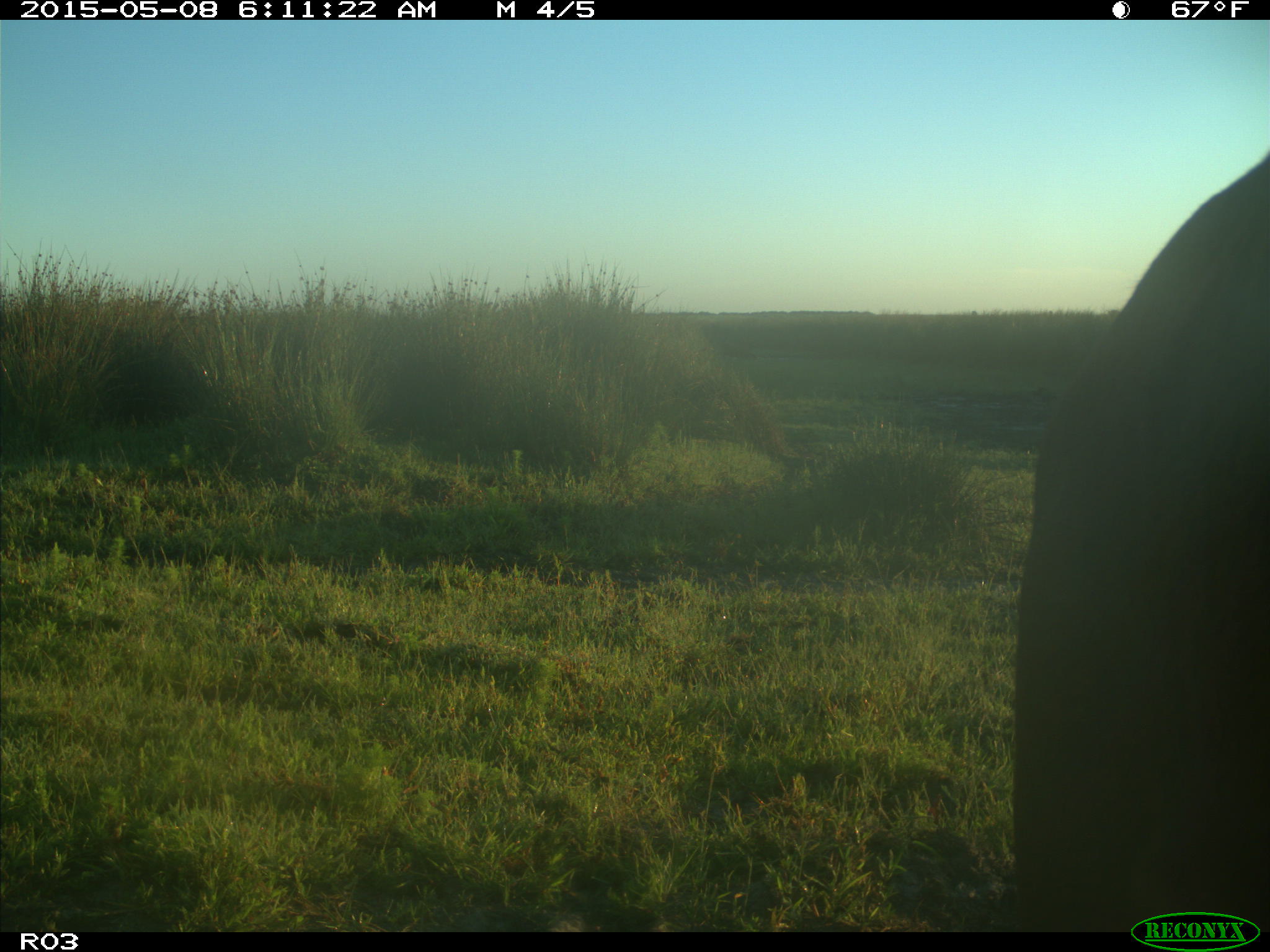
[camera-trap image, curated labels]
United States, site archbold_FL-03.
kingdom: Animalia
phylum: Chordata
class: Mammalia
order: Artiodactyla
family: Bovidae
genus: Bos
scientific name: Bos taurus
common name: domestic cow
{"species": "Bos taurus (domestic cow)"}